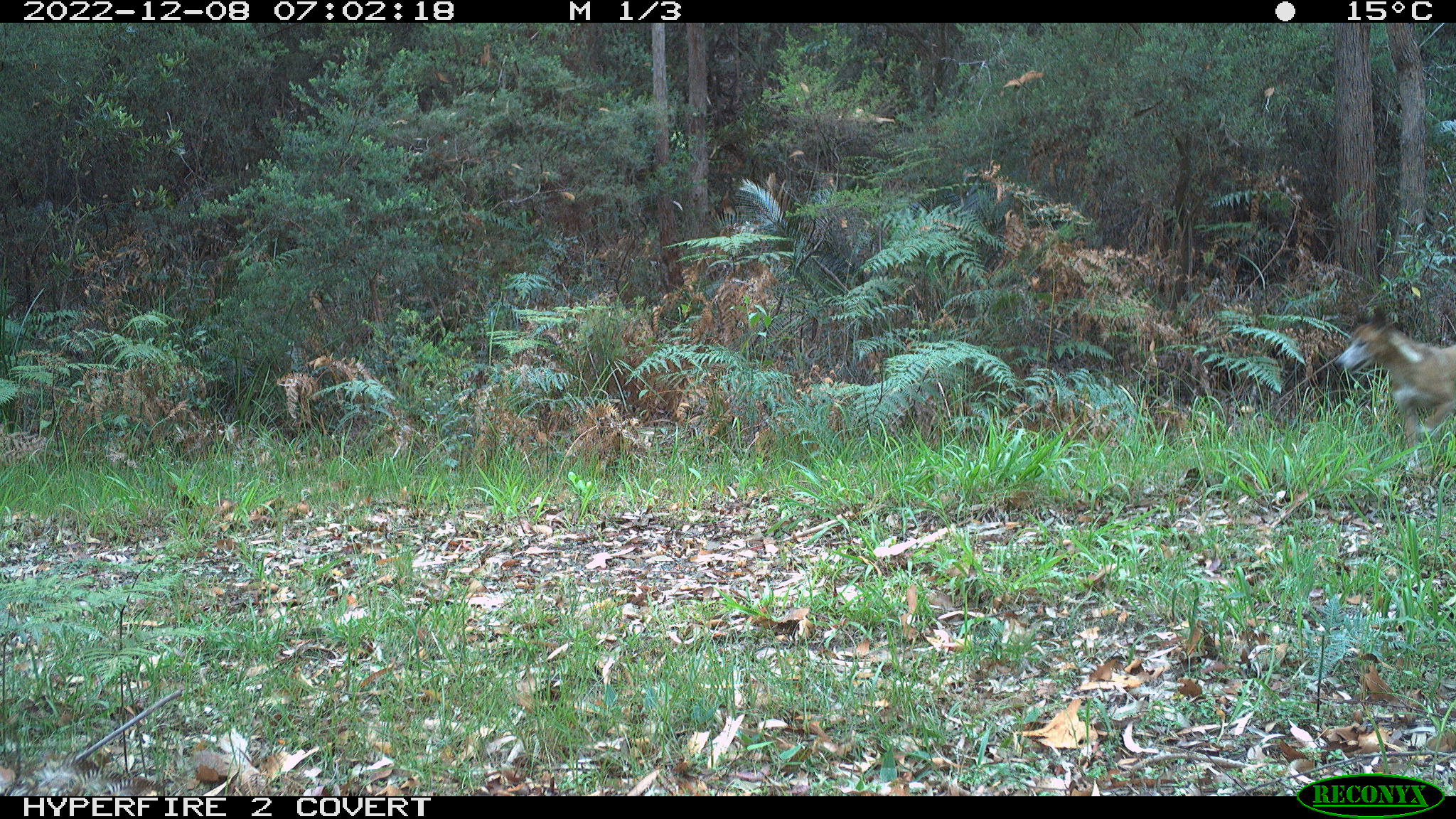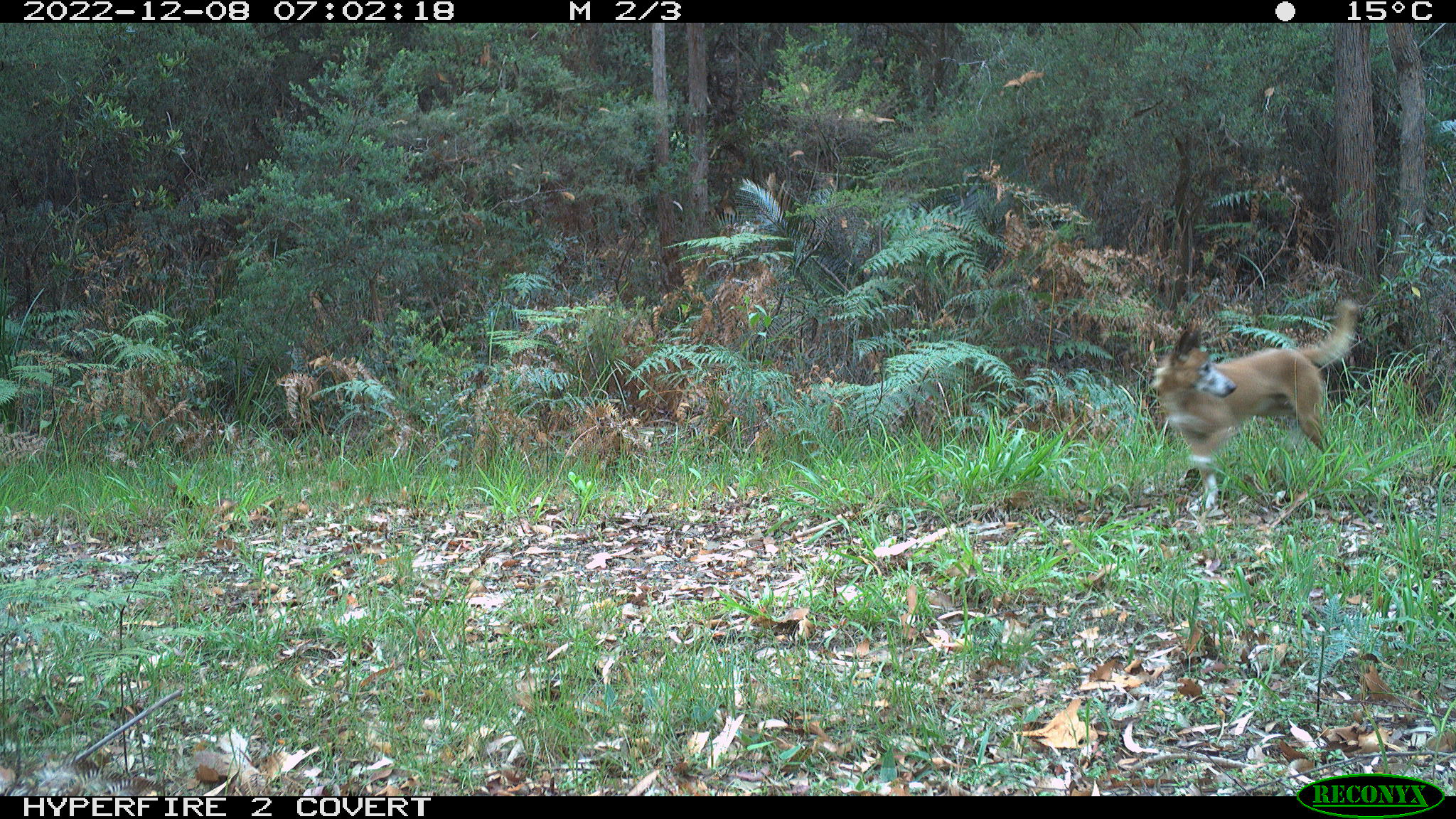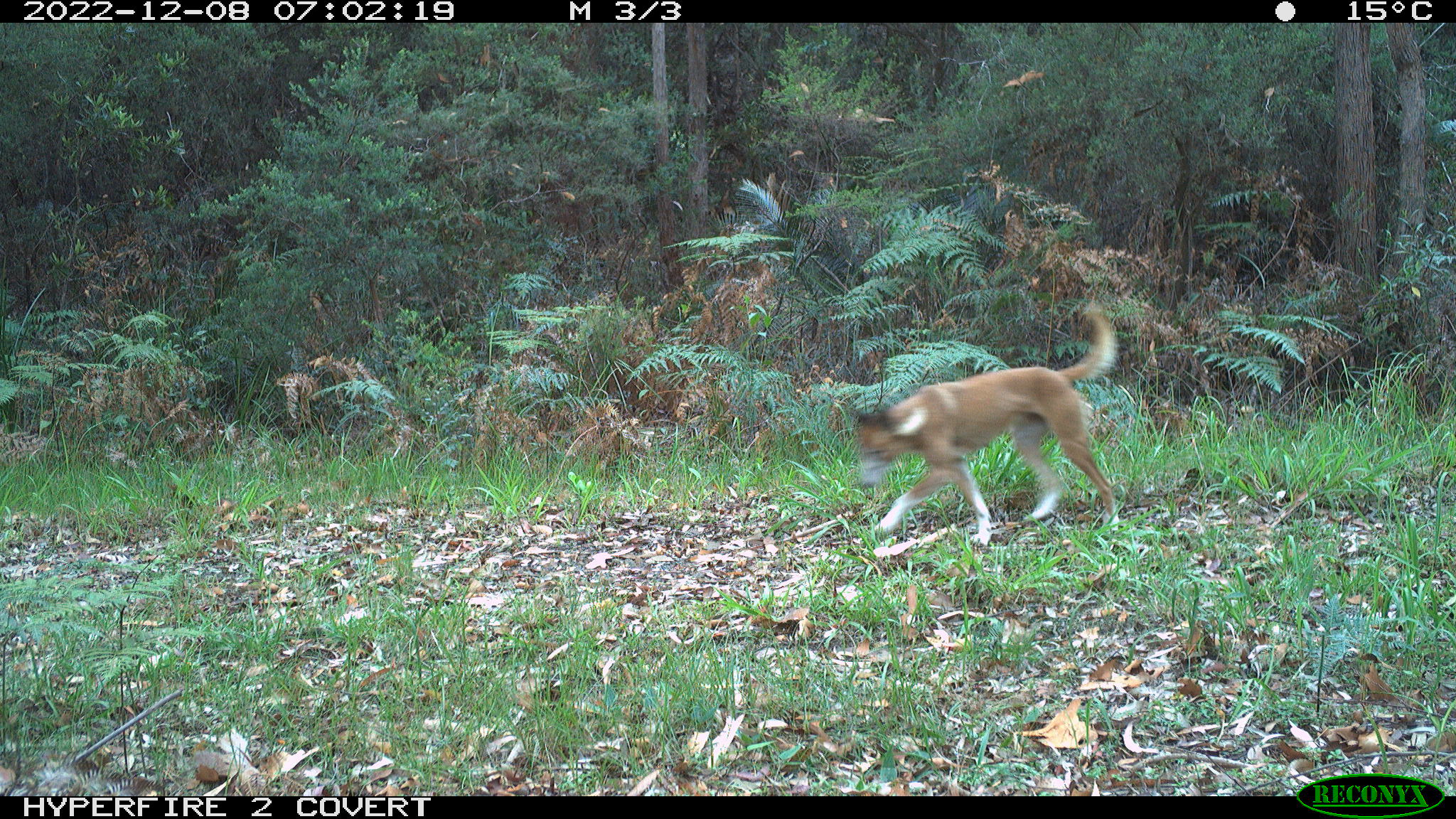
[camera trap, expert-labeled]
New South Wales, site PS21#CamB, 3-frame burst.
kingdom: Animalia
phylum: Chordata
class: Mammalia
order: Carnivora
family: Canidae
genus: Canis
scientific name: Canis familiaris dingo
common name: dingo